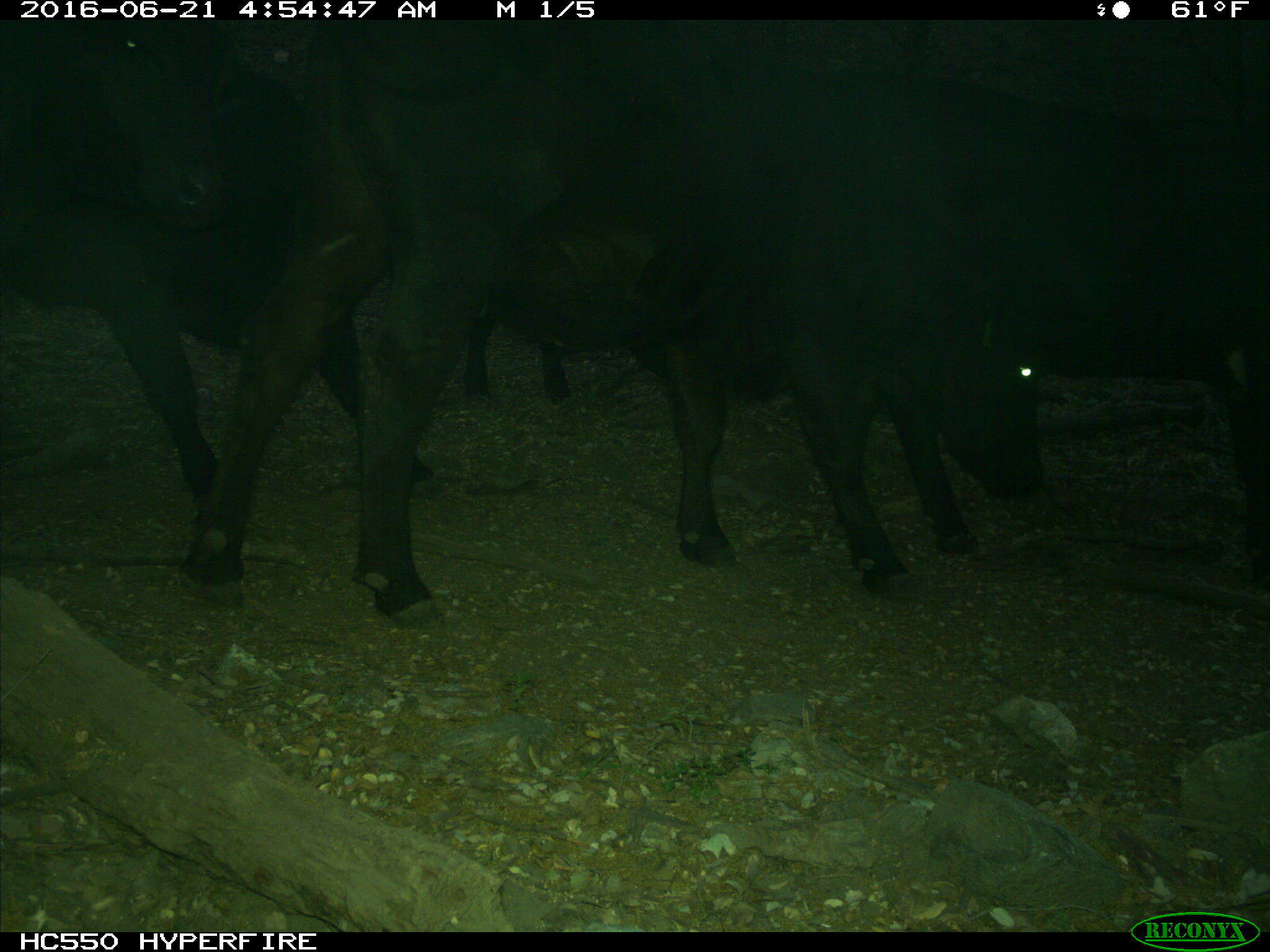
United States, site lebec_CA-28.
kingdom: Animalia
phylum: Chordata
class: Mammalia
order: Artiodactyla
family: Bovidae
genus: Bos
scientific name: Bos taurus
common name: domestic cow